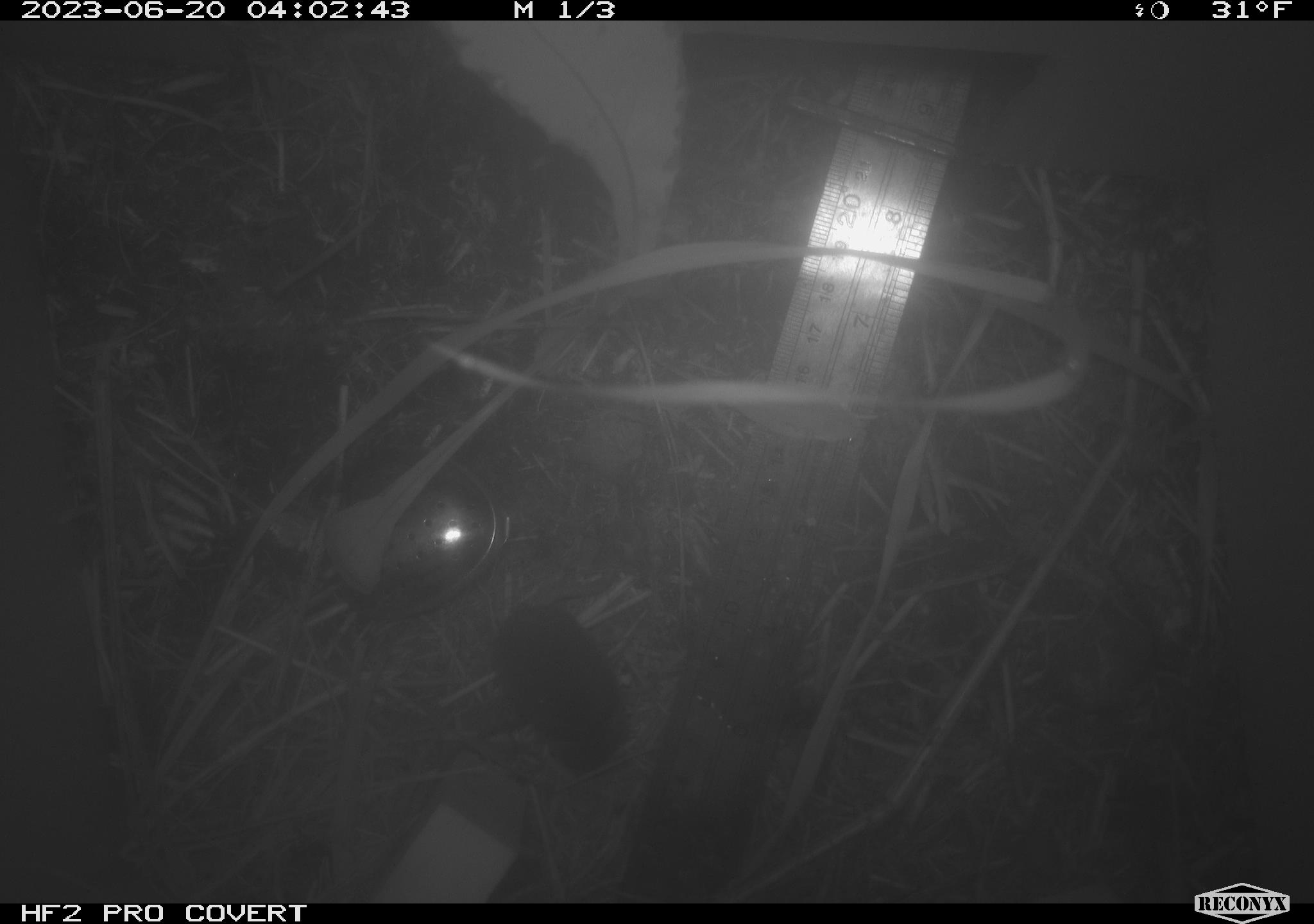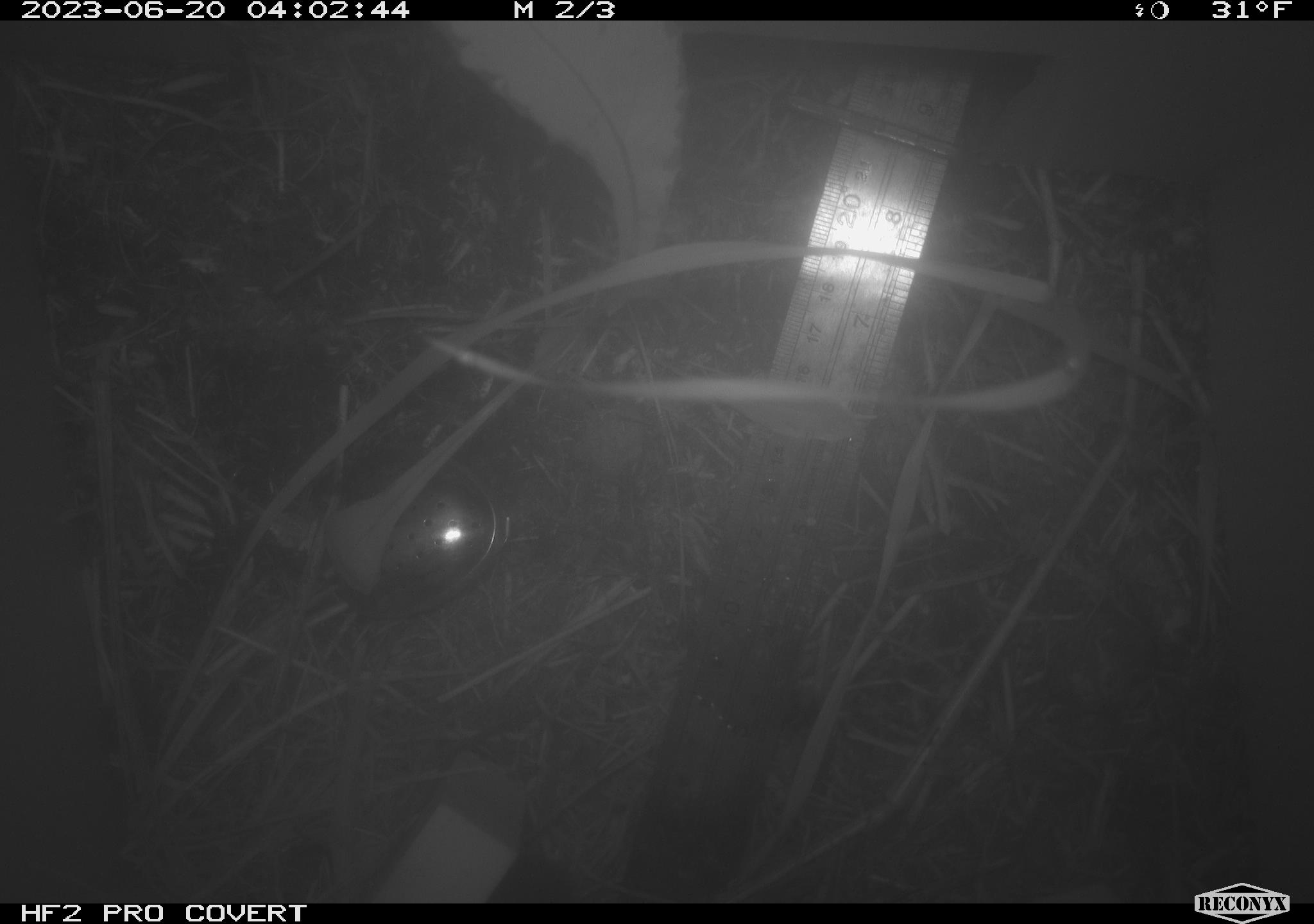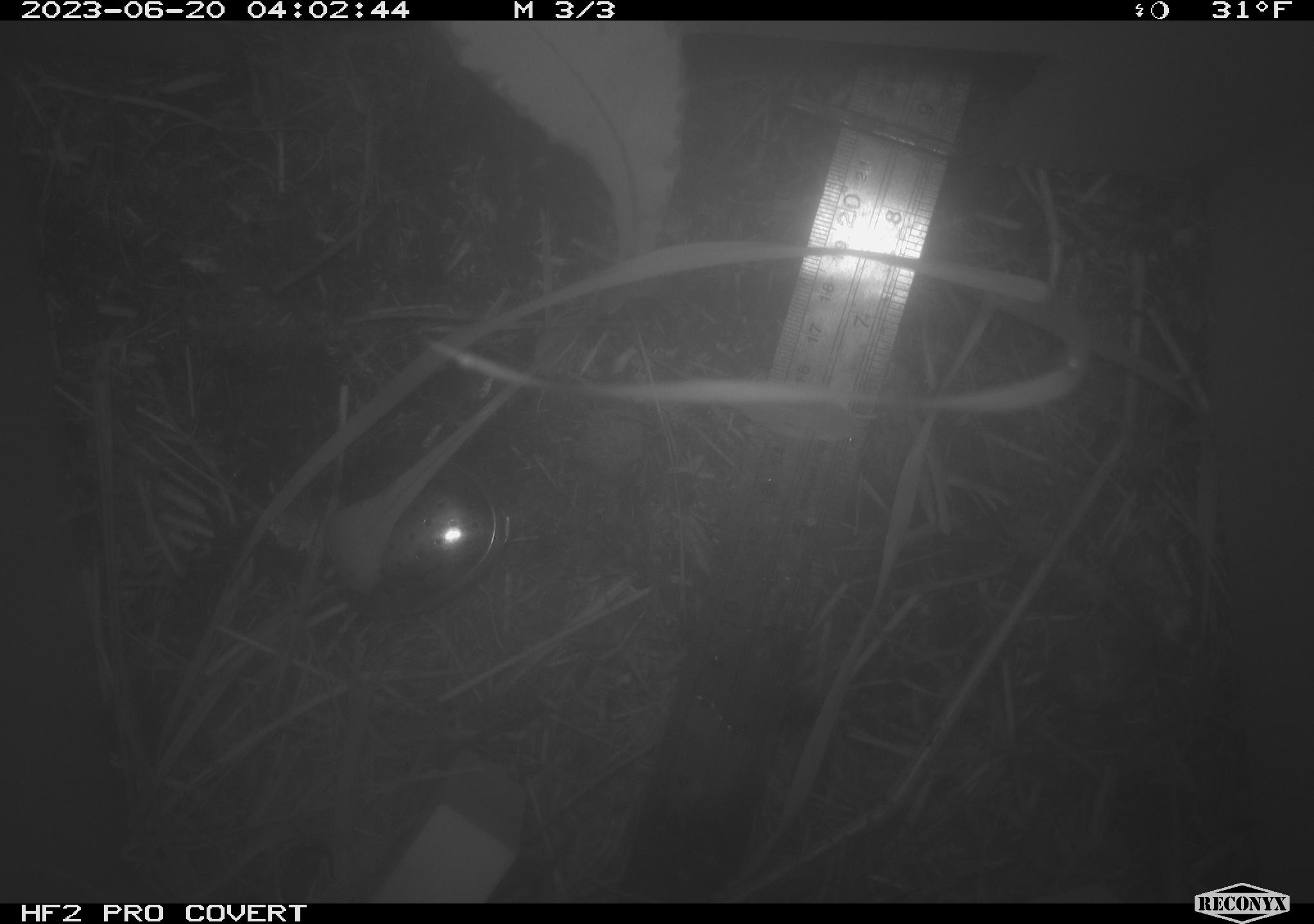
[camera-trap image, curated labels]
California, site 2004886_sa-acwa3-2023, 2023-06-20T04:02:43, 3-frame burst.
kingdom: Animalia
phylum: Chordata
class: Mammalia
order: Eulipotyphla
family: Soricidae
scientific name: Soricidae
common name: shrews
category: soricidae family